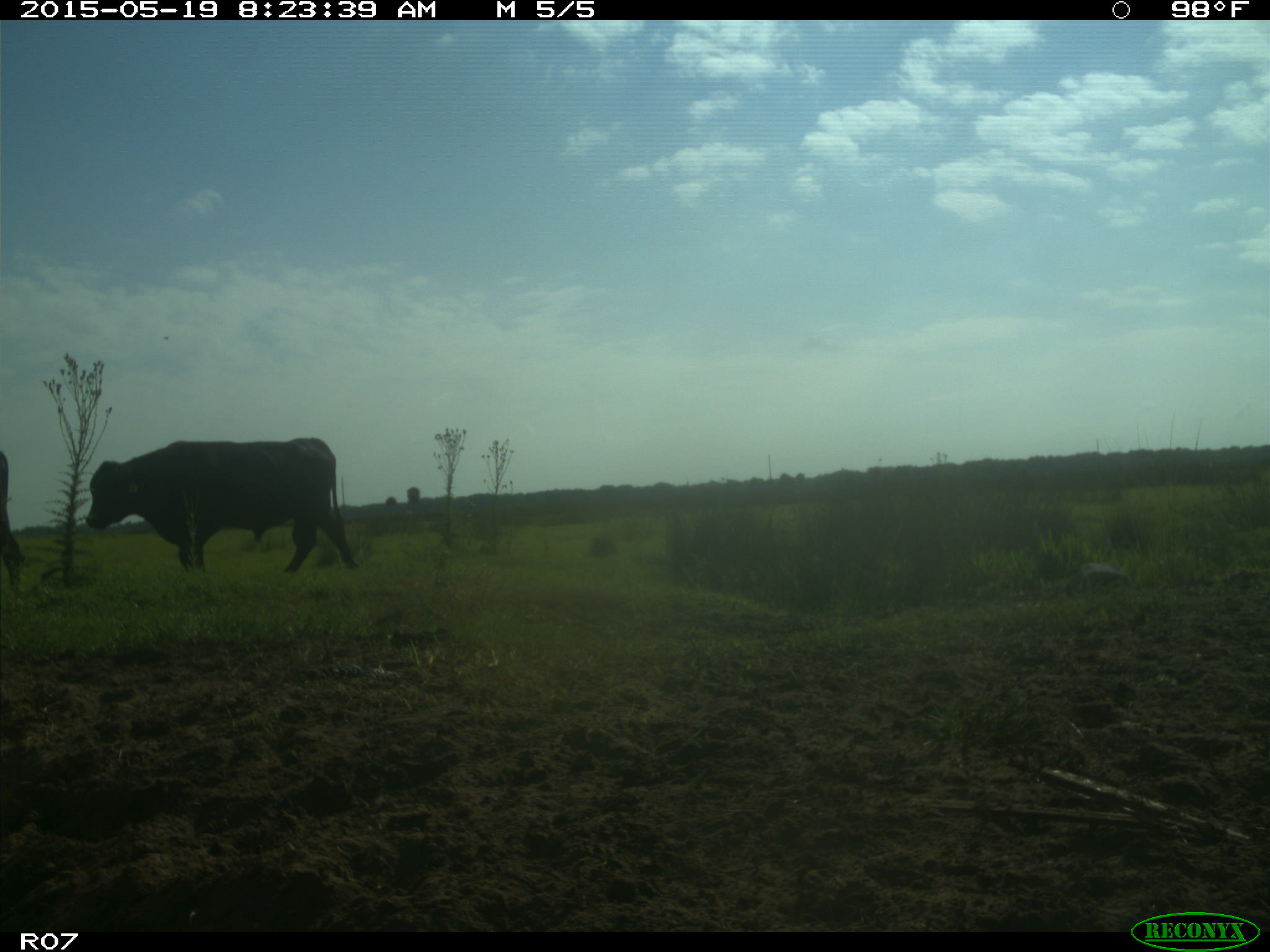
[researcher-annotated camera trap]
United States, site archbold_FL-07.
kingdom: Animalia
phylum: Chordata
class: Mammalia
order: Artiodactyla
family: Bovidae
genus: Bos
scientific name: Bos taurus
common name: domestic cow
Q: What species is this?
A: Bos taurus (domestic cow).